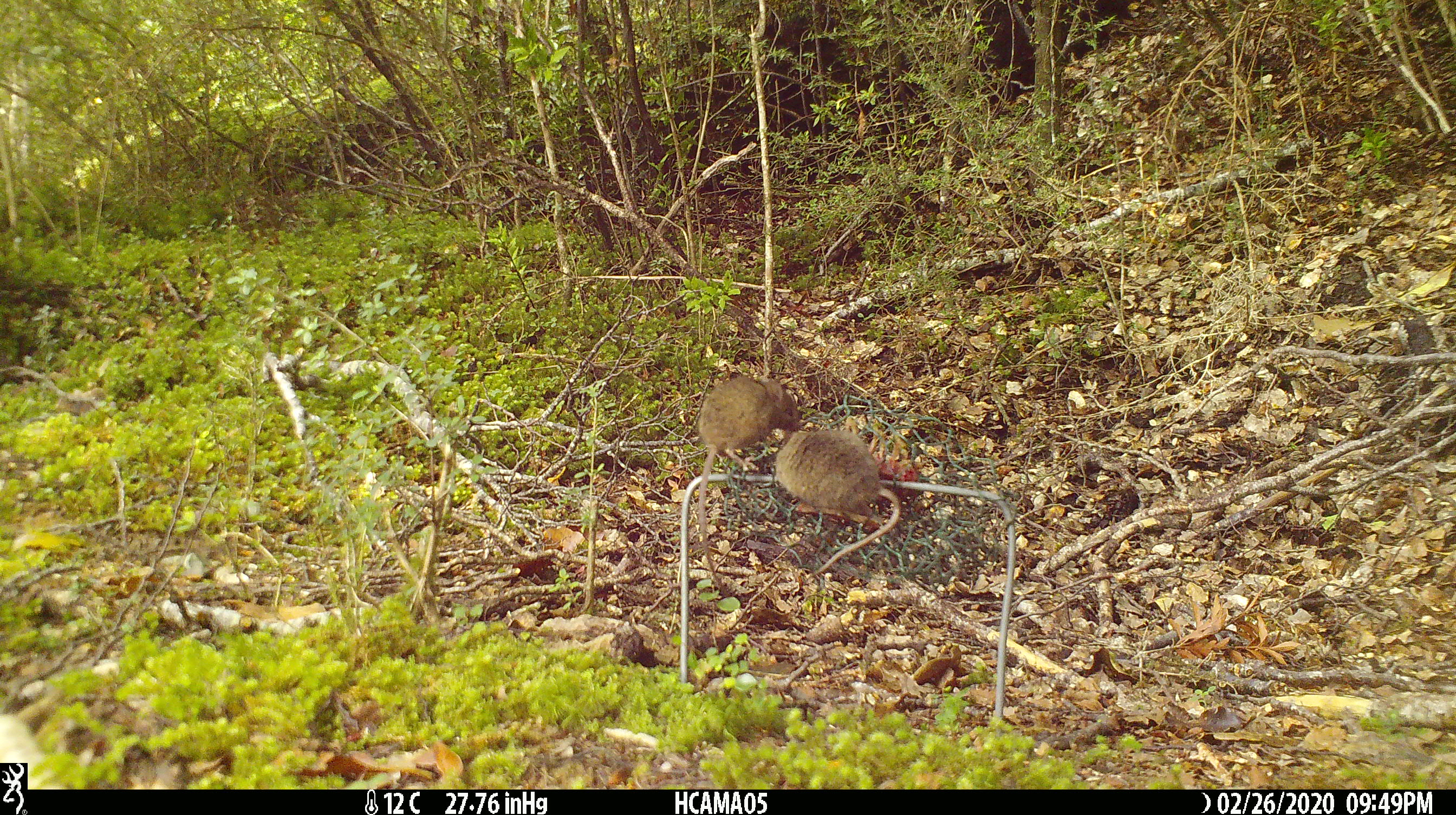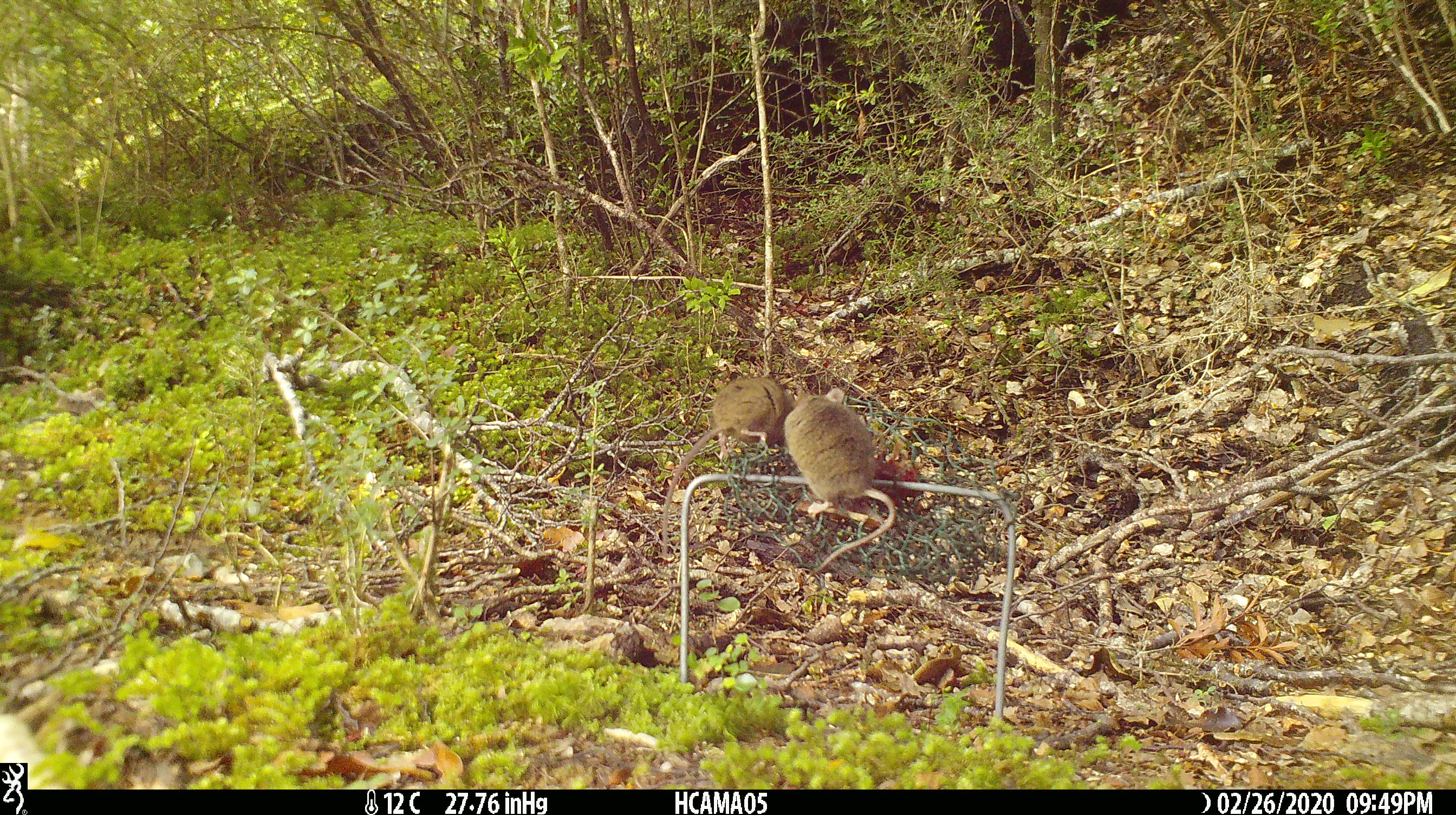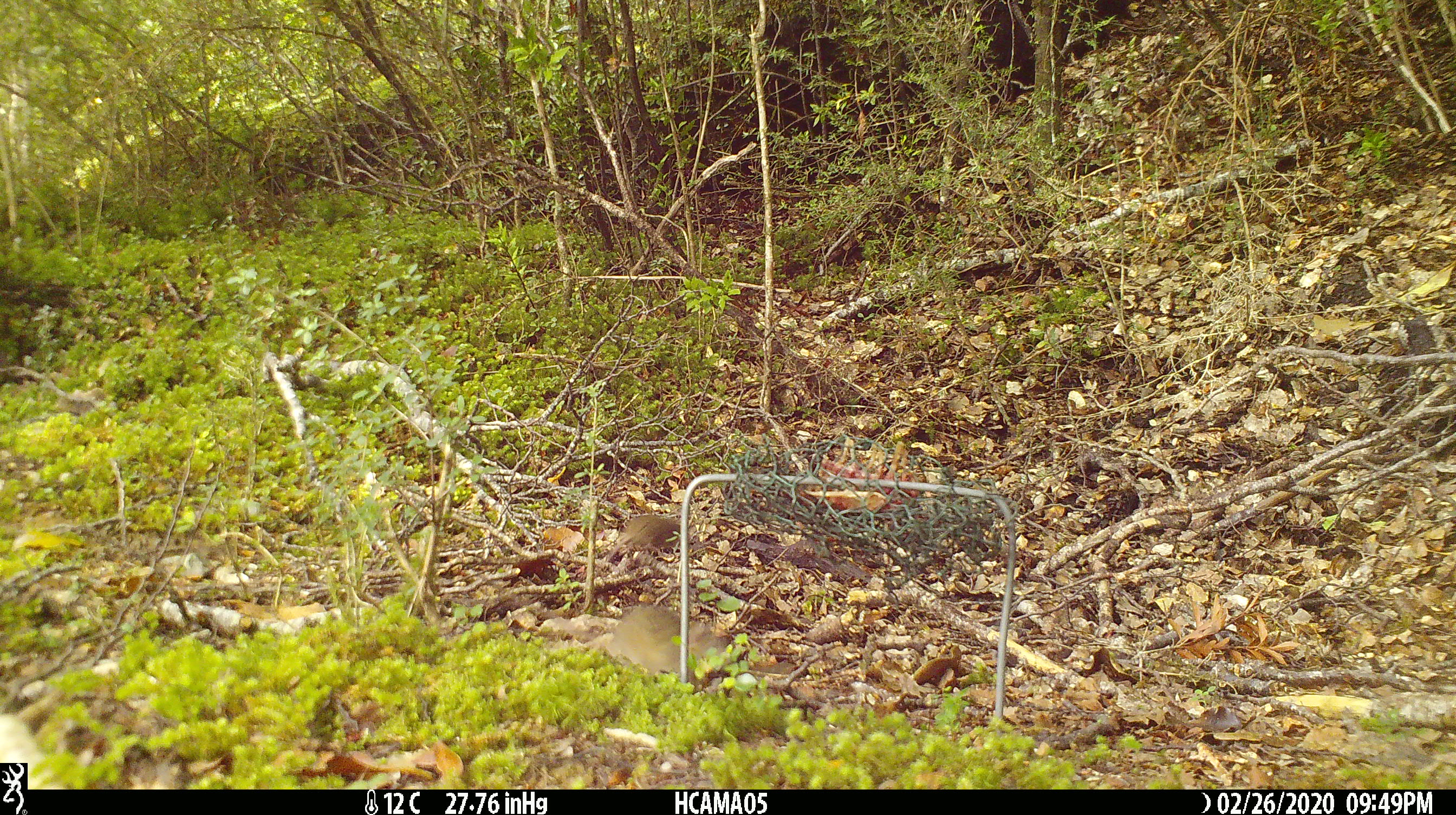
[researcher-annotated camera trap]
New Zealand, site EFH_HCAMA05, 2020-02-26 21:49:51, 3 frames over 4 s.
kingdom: Animalia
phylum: Chordata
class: Mammalia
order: Rodentia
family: Muridae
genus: Mus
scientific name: Mus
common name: mouse